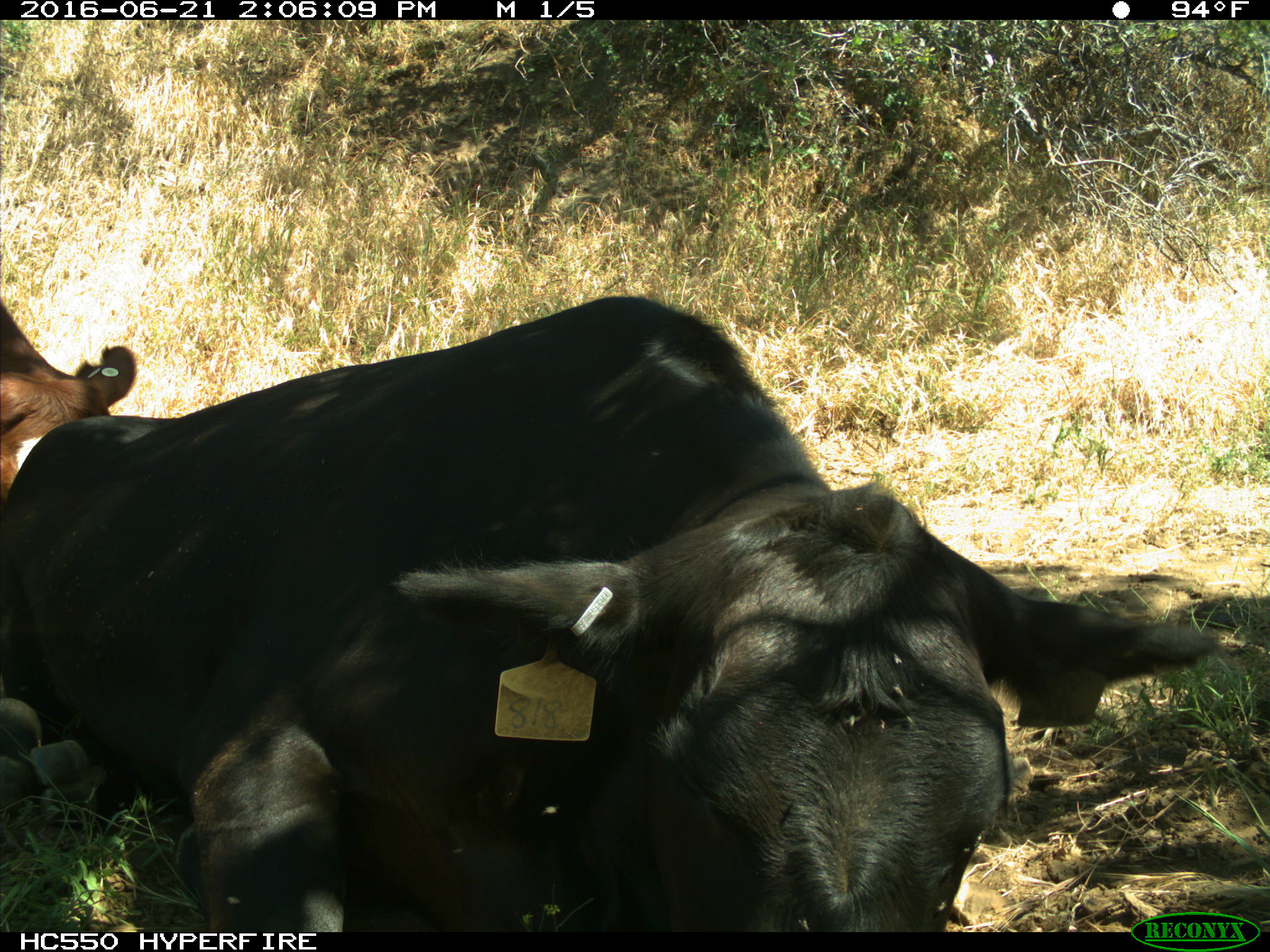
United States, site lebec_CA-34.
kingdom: Animalia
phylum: Chordata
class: Mammalia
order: Artiodactyla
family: Bovidae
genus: Bos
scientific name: Bos taurus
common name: domestic cow